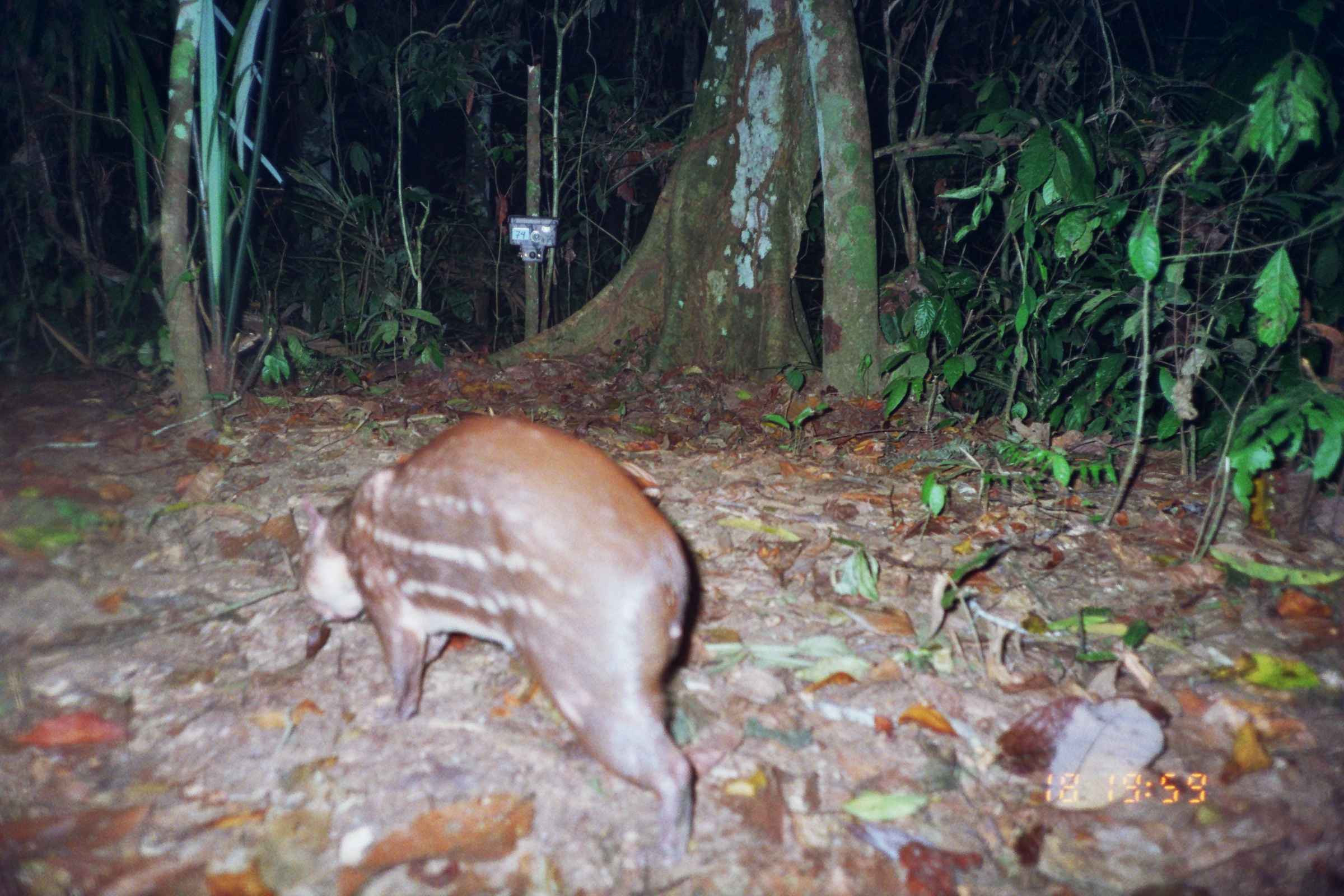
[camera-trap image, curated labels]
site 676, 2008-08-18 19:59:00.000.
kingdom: Animalia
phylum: Chordata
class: Mammalia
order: Rodentia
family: Cuniculidae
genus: Cuniculus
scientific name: Cuniculus paca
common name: spotted paca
Cuniculus paca (spotted paca).